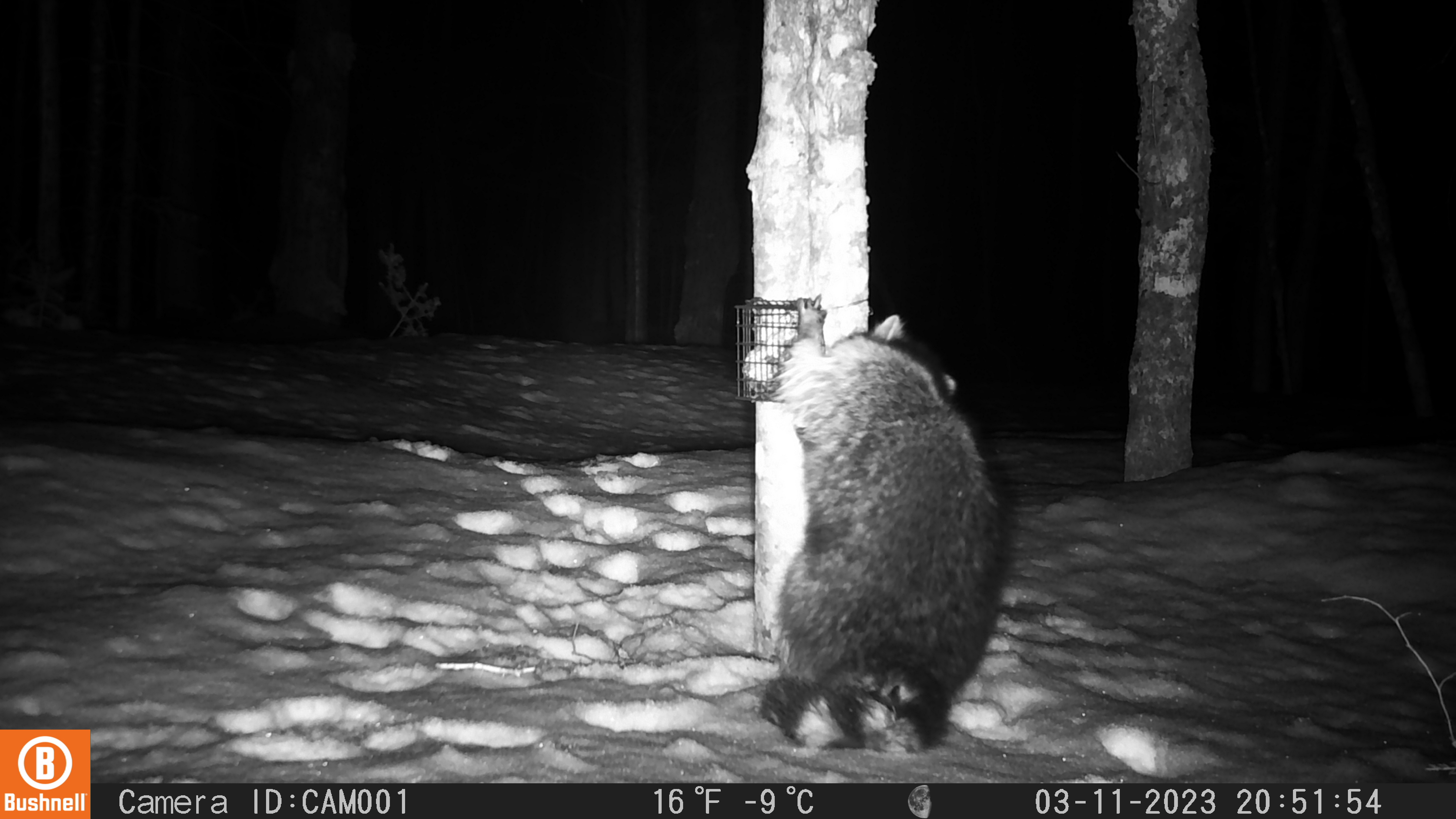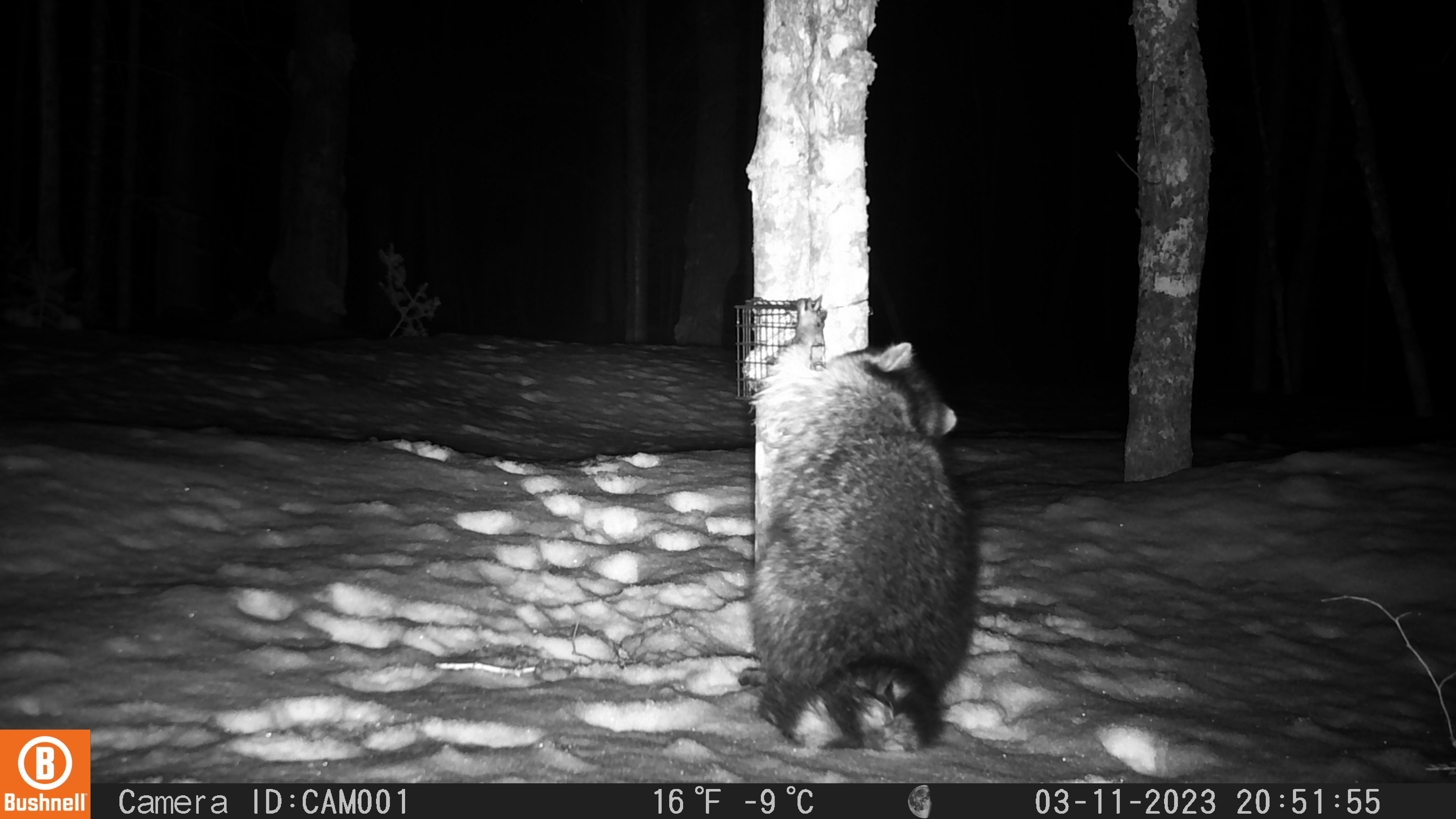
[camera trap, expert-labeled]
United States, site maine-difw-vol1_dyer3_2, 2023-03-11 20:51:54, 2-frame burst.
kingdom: Animalia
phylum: Chordata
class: Mammalia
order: Carnivora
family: Procyonidae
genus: Procyon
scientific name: Procyon lotor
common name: raccoon